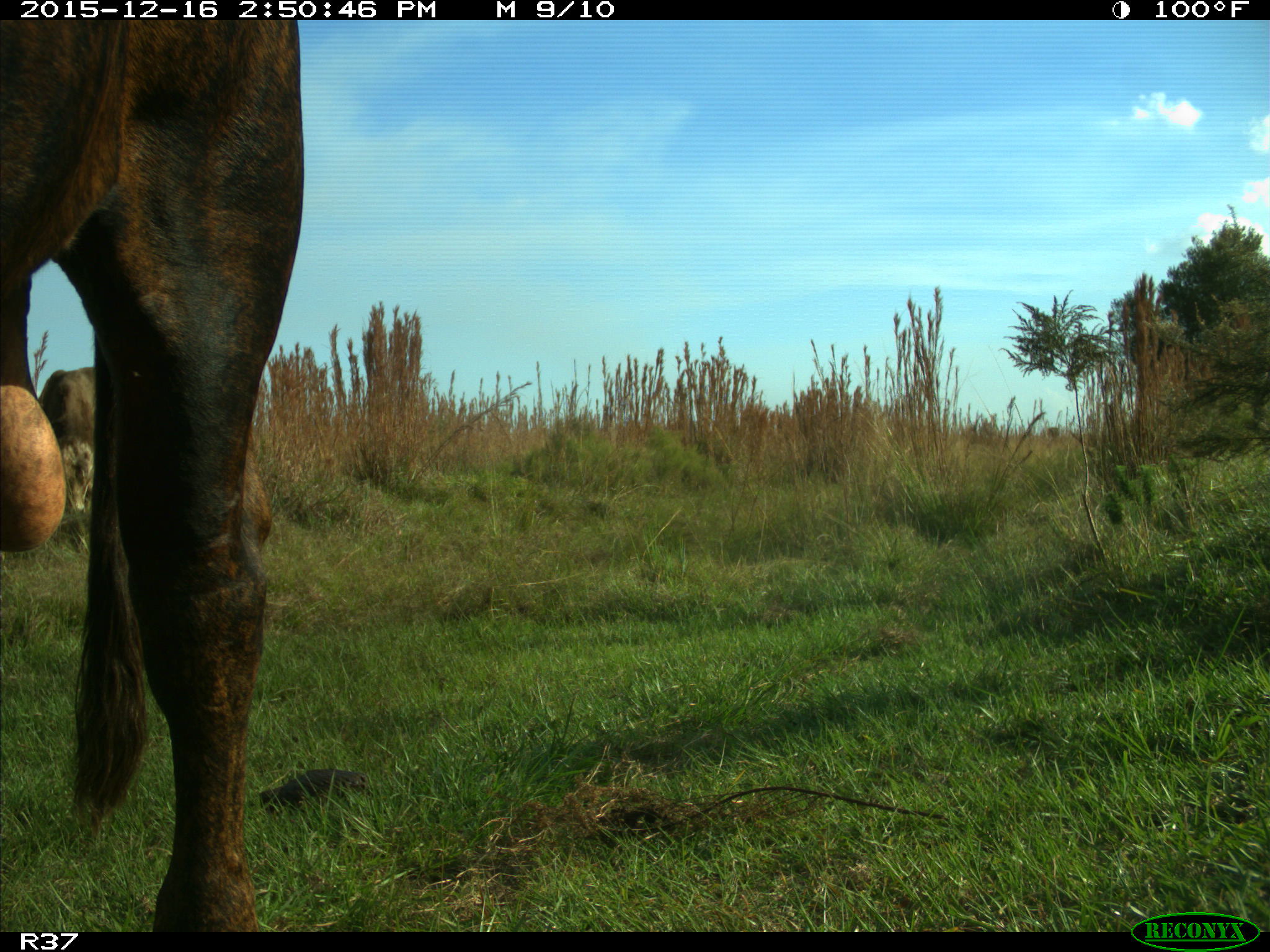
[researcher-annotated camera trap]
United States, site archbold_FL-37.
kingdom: Animalia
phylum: Chordata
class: Mammalia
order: Artiodactyla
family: Bovidae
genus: Bos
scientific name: Bos taurus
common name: domestic cow